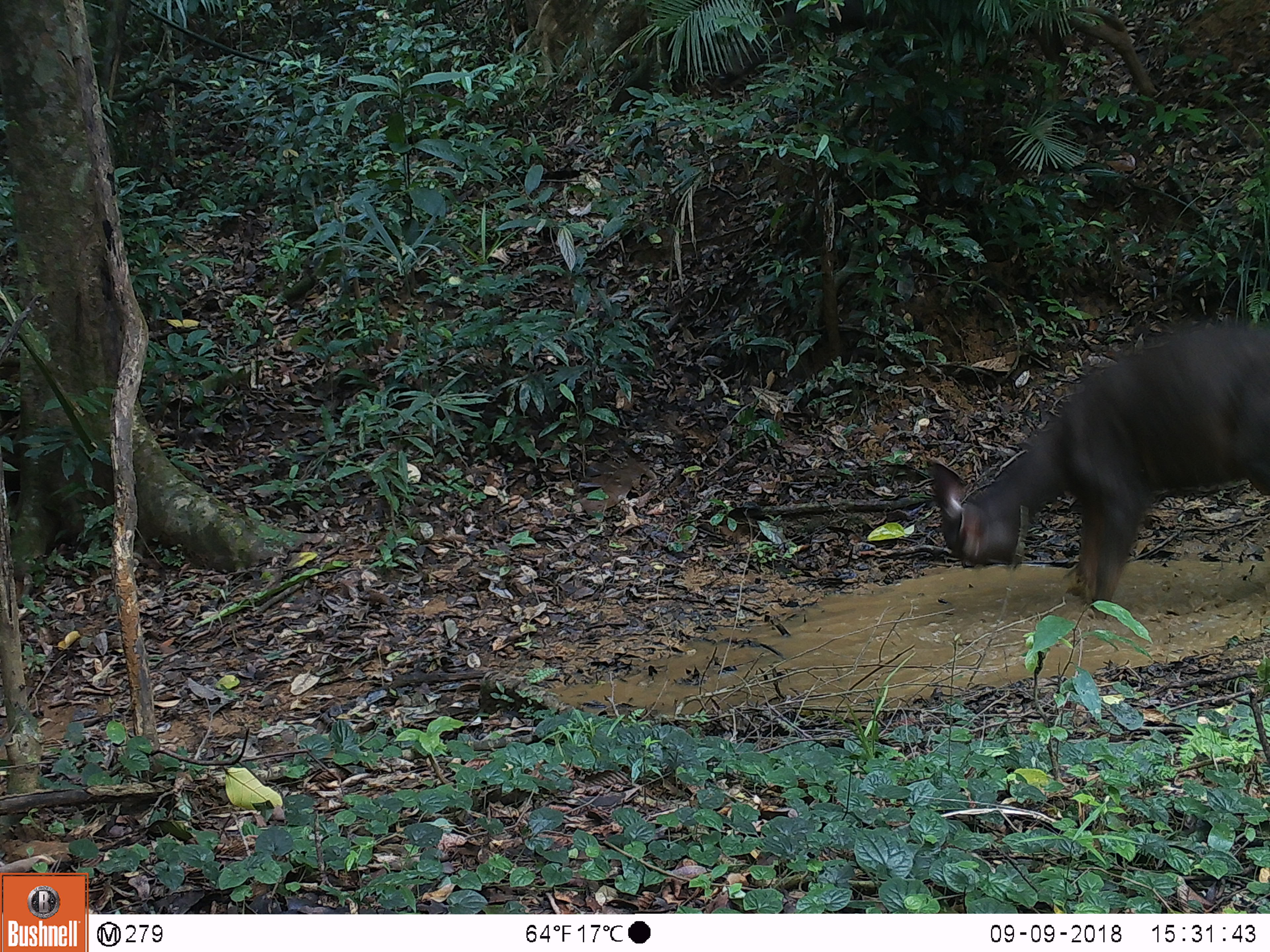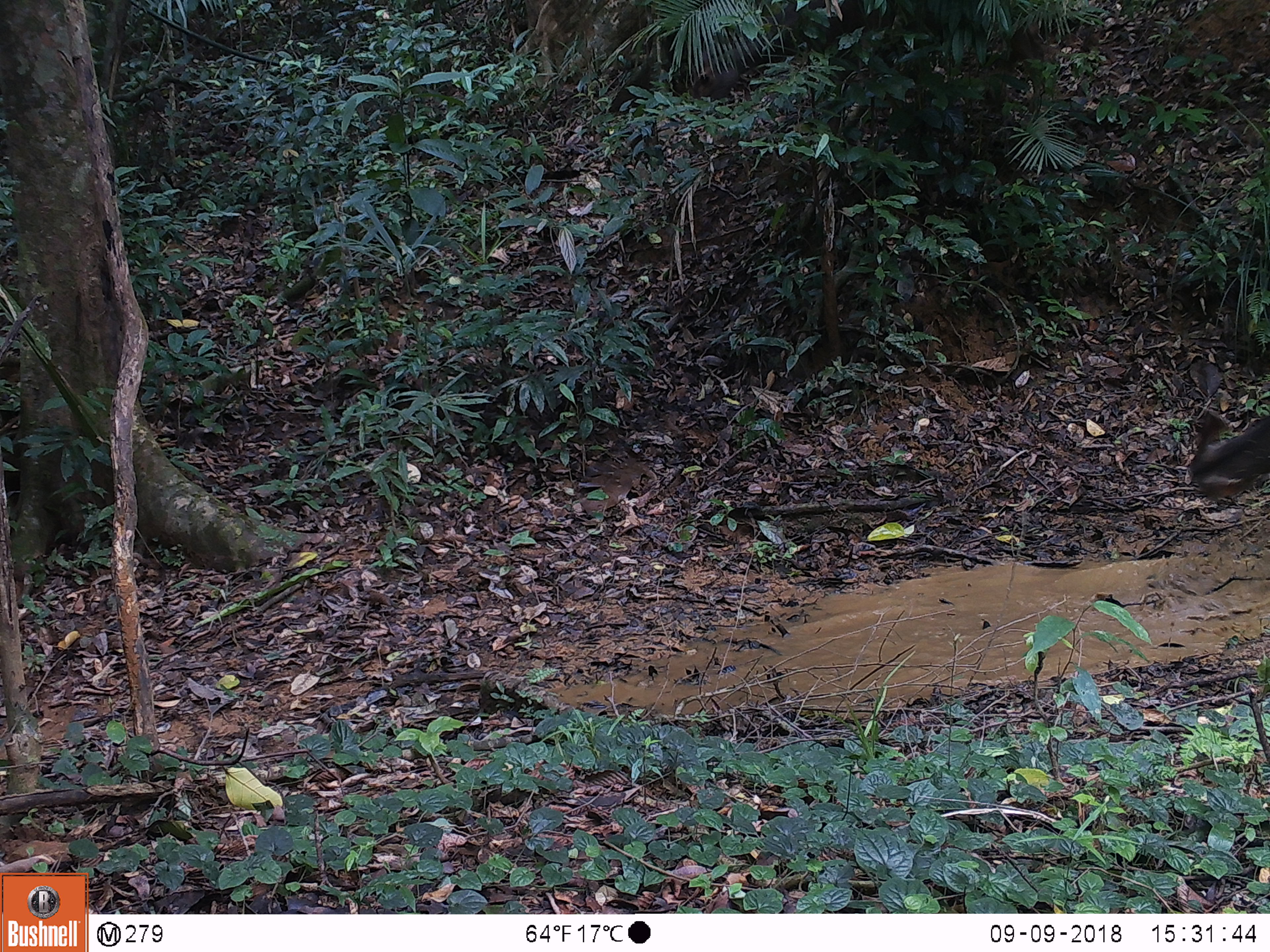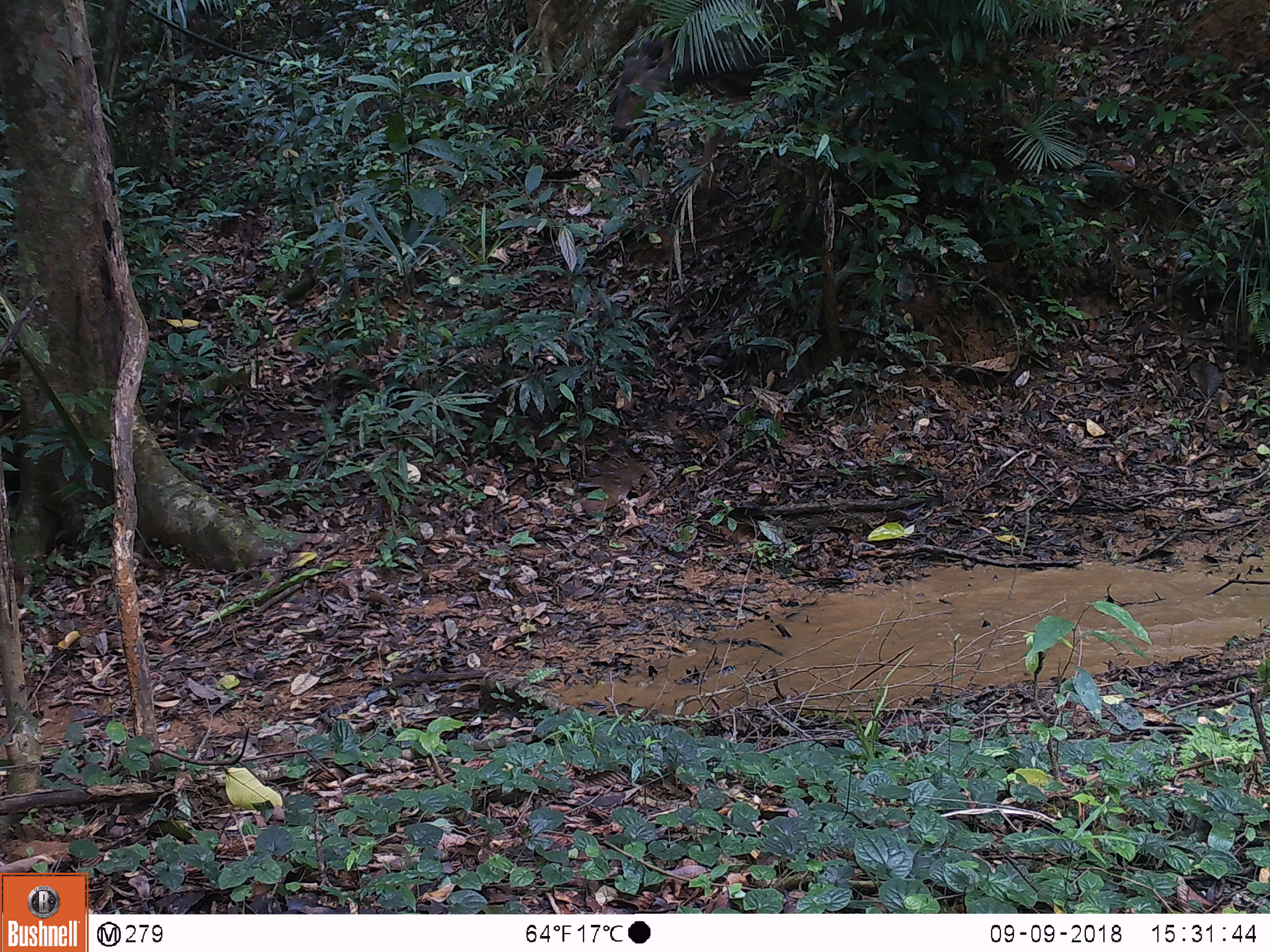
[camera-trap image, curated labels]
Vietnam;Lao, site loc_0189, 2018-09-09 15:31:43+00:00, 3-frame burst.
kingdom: Animalia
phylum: Chordata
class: Mammalia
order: Artiodactyla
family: Cervidae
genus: Rusa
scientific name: Rusa unicolor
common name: sambar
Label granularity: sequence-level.